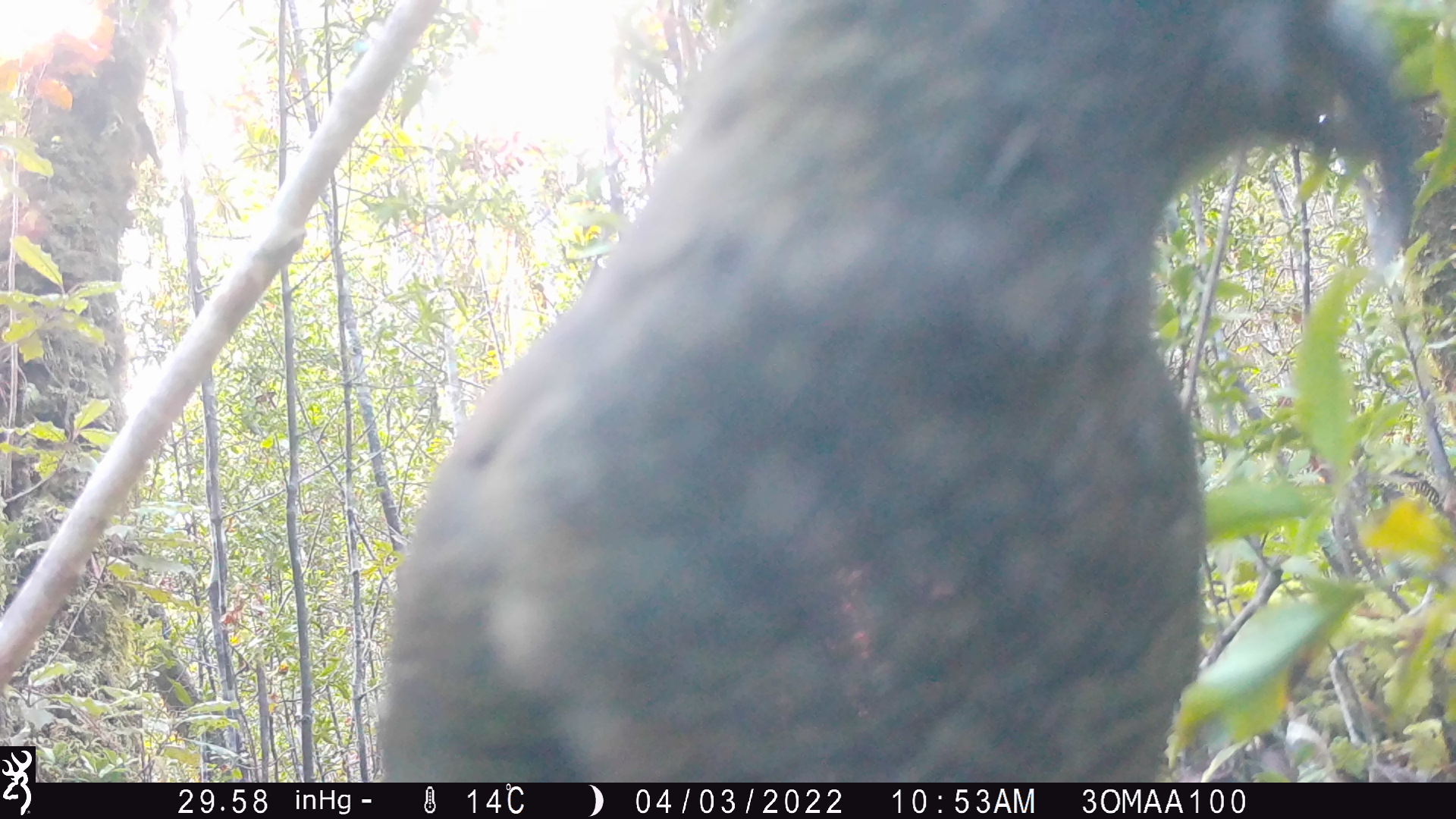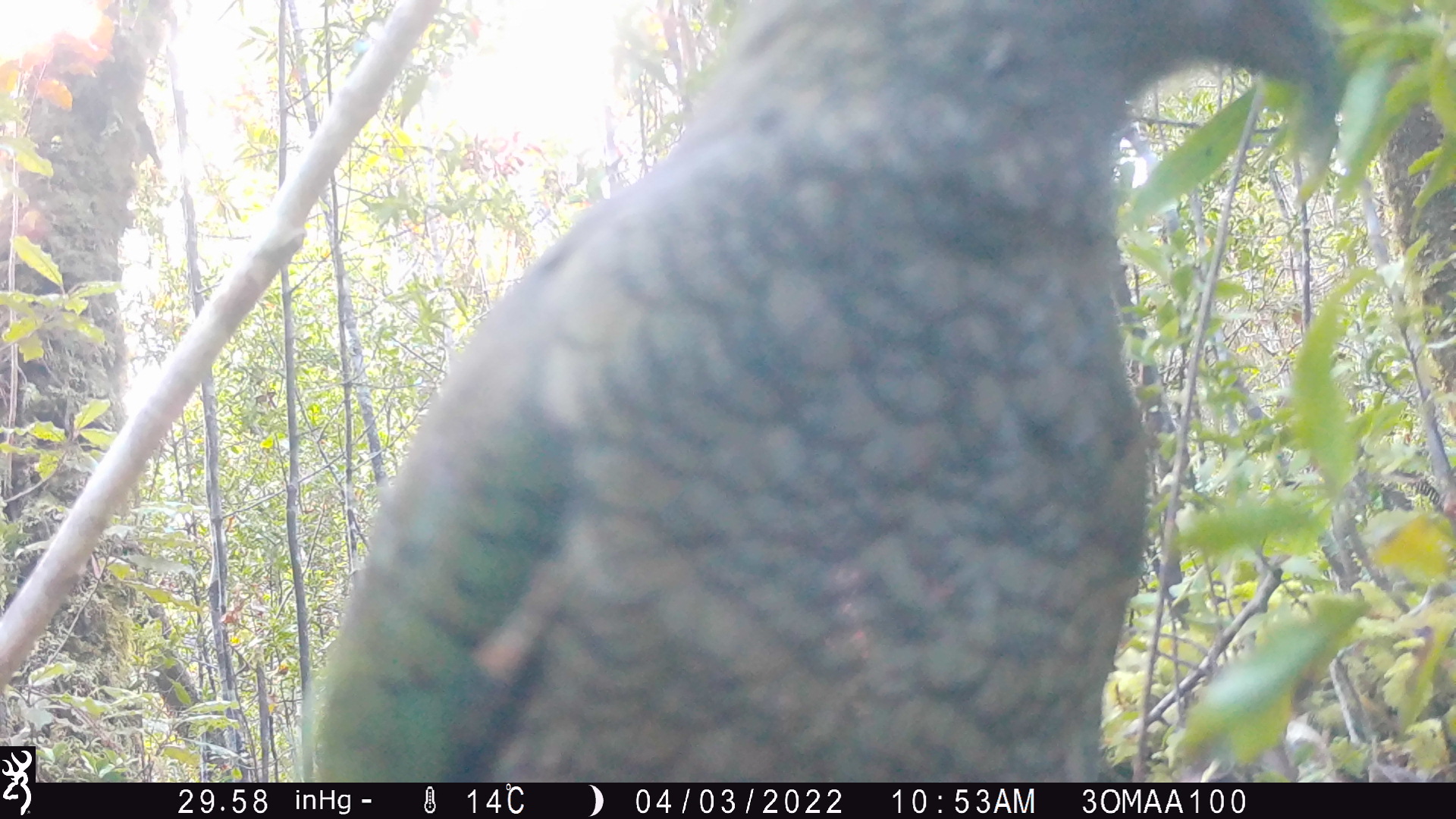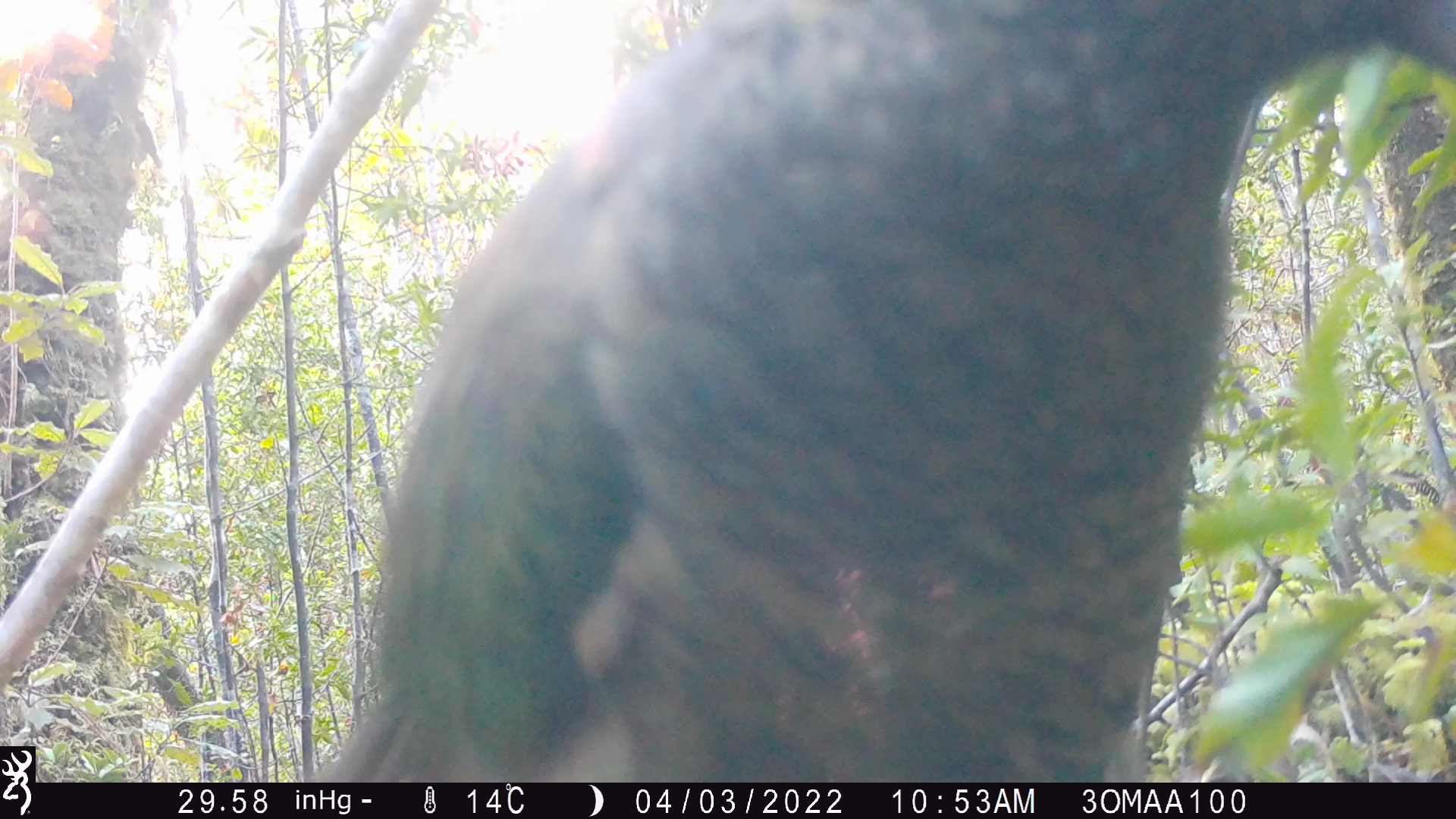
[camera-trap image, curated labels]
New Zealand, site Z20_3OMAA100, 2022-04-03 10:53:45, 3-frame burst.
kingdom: Animalia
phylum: Chordata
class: Aves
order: Psittaciformes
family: Strigopidae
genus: Nestor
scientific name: Nestor notabilis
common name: kea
Kea (Nestor notabilis).